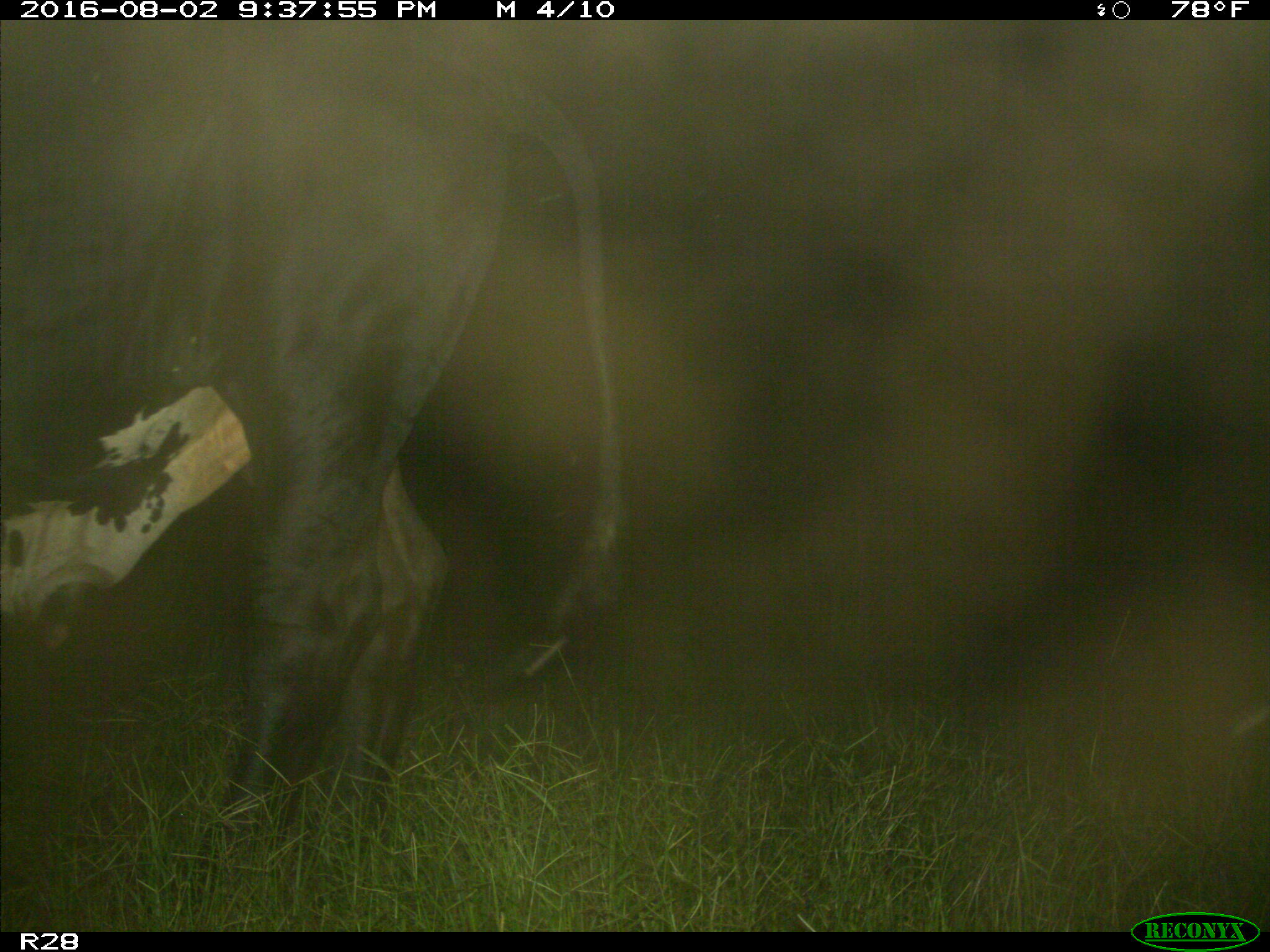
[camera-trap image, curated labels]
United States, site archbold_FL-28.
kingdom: Animalia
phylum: Chordata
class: Mammalia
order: Artiodactyla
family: Bovidae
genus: Bos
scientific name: Bos taurus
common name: domestic cow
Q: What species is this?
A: Bos taurus (domestic cow).